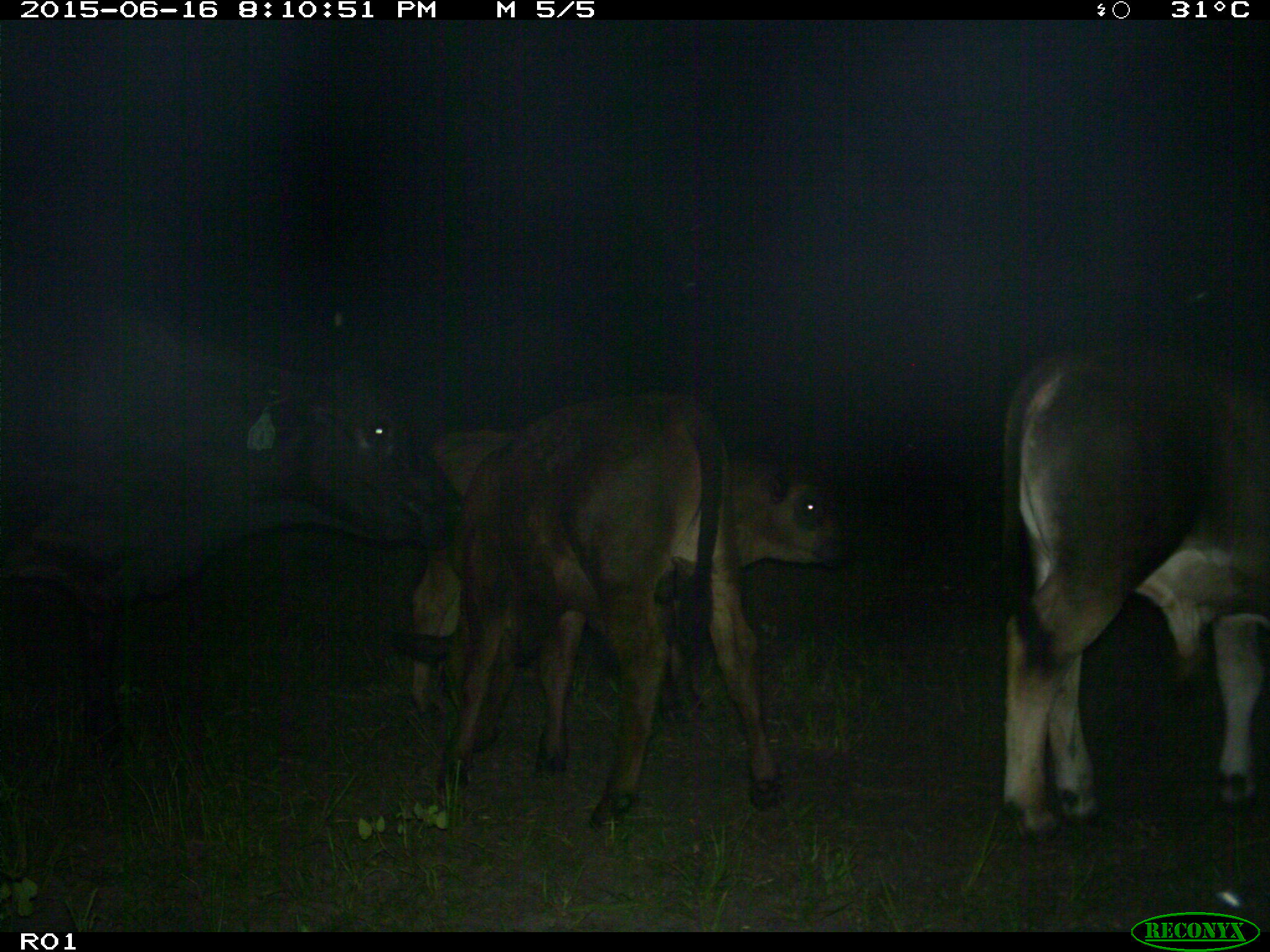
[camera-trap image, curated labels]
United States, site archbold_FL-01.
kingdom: Animalia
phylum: Chordata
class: Mammalia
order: Artiodactyla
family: Bovidae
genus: Bos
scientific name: Bos taurus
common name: domestic cow